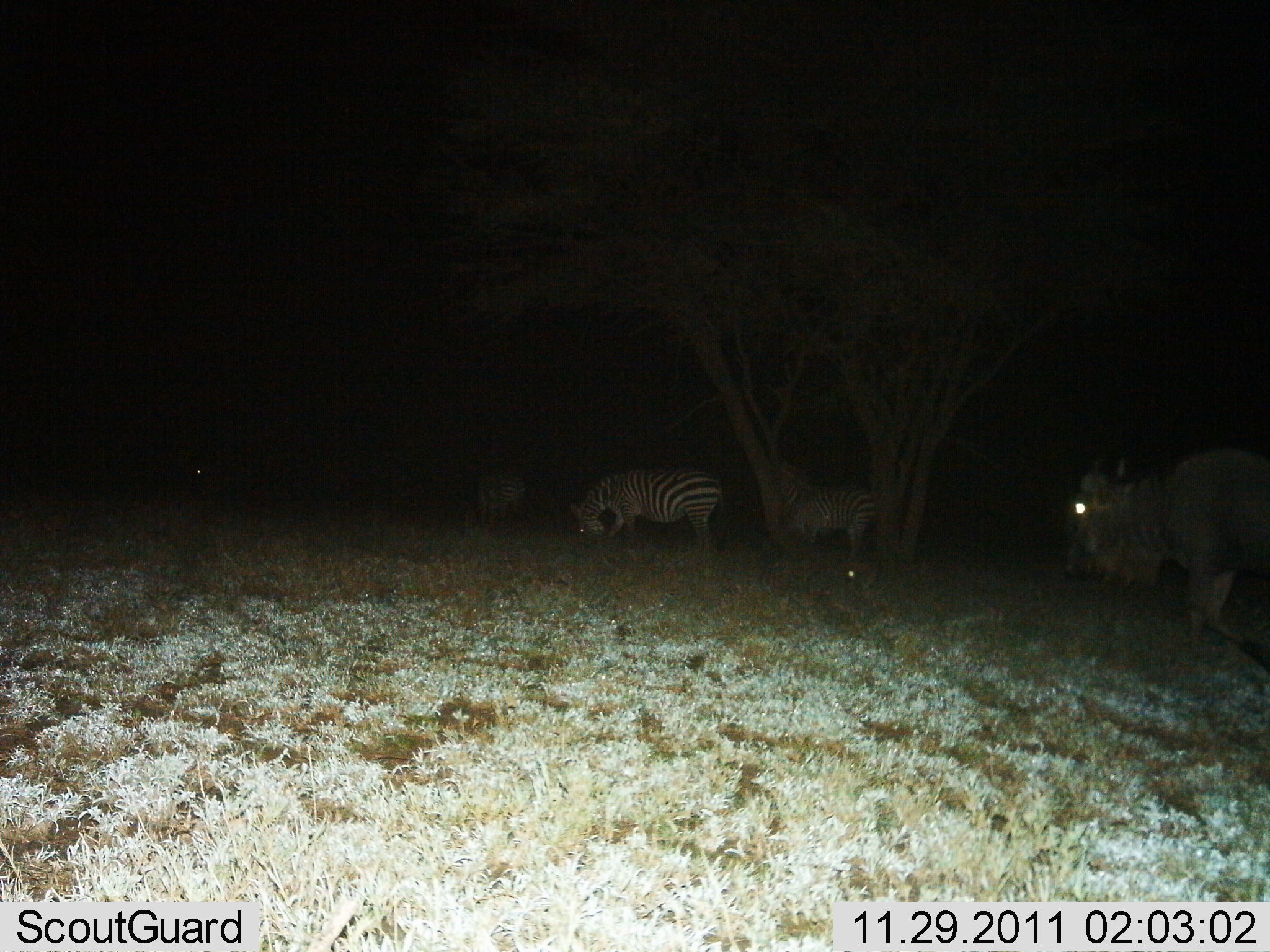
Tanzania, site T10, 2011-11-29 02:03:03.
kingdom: Animalia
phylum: Chordata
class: Mammalia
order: Artiodactyla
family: Bovidae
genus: Connochaetes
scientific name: Connochaetes taurinus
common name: blue wildebeest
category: wildebeest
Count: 1.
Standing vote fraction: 55%.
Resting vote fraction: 0%.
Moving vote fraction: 45%.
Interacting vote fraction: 0%.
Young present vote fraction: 0%.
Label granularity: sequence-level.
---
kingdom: Animalia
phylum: Chordata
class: Mammalia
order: Perissodactyla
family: Equidae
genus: Equus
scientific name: Equus quagga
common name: plains zebra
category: zebra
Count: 3.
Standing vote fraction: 86%.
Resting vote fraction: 7%.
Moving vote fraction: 7%.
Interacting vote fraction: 0%.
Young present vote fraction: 0%.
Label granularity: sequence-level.